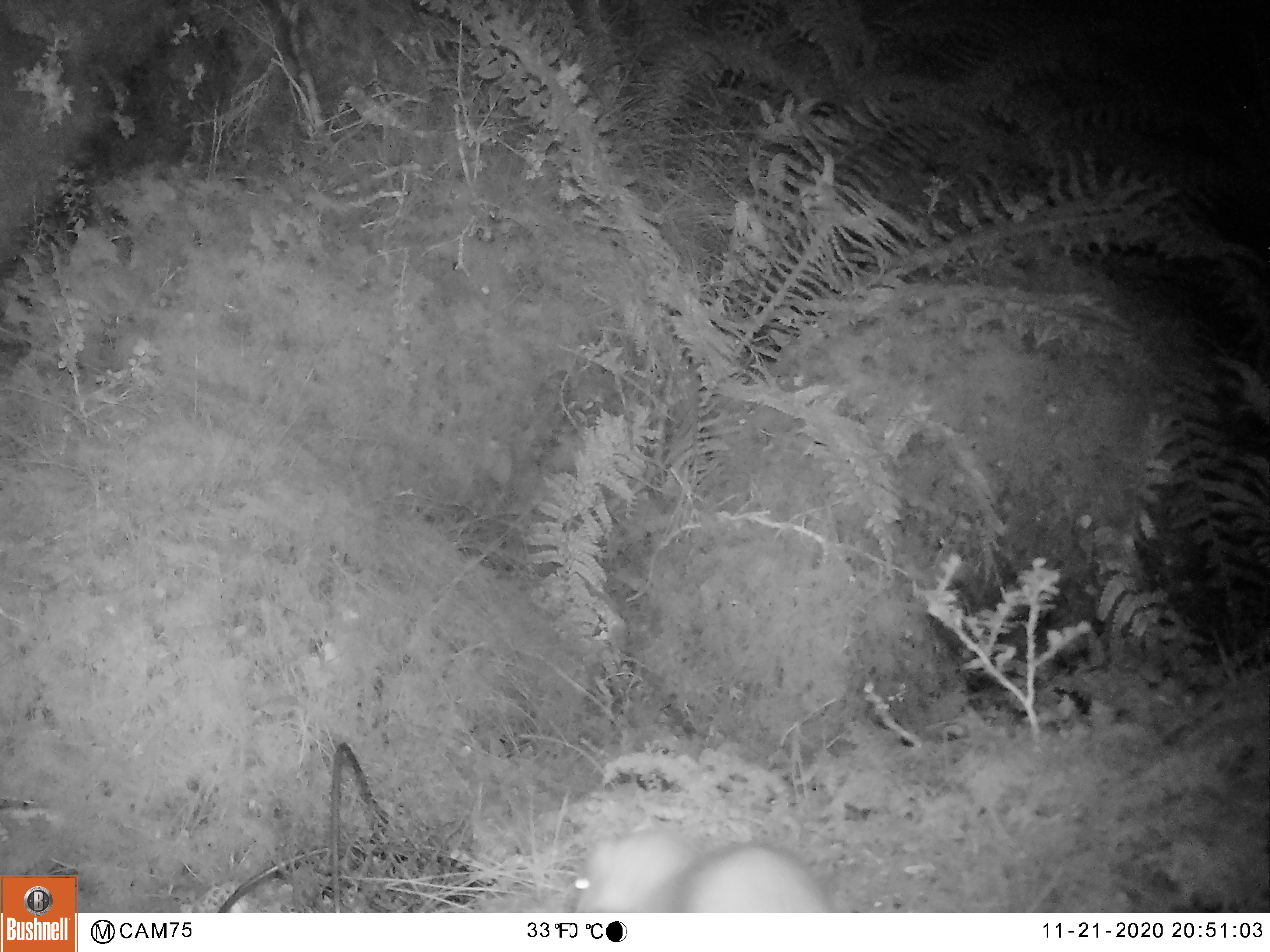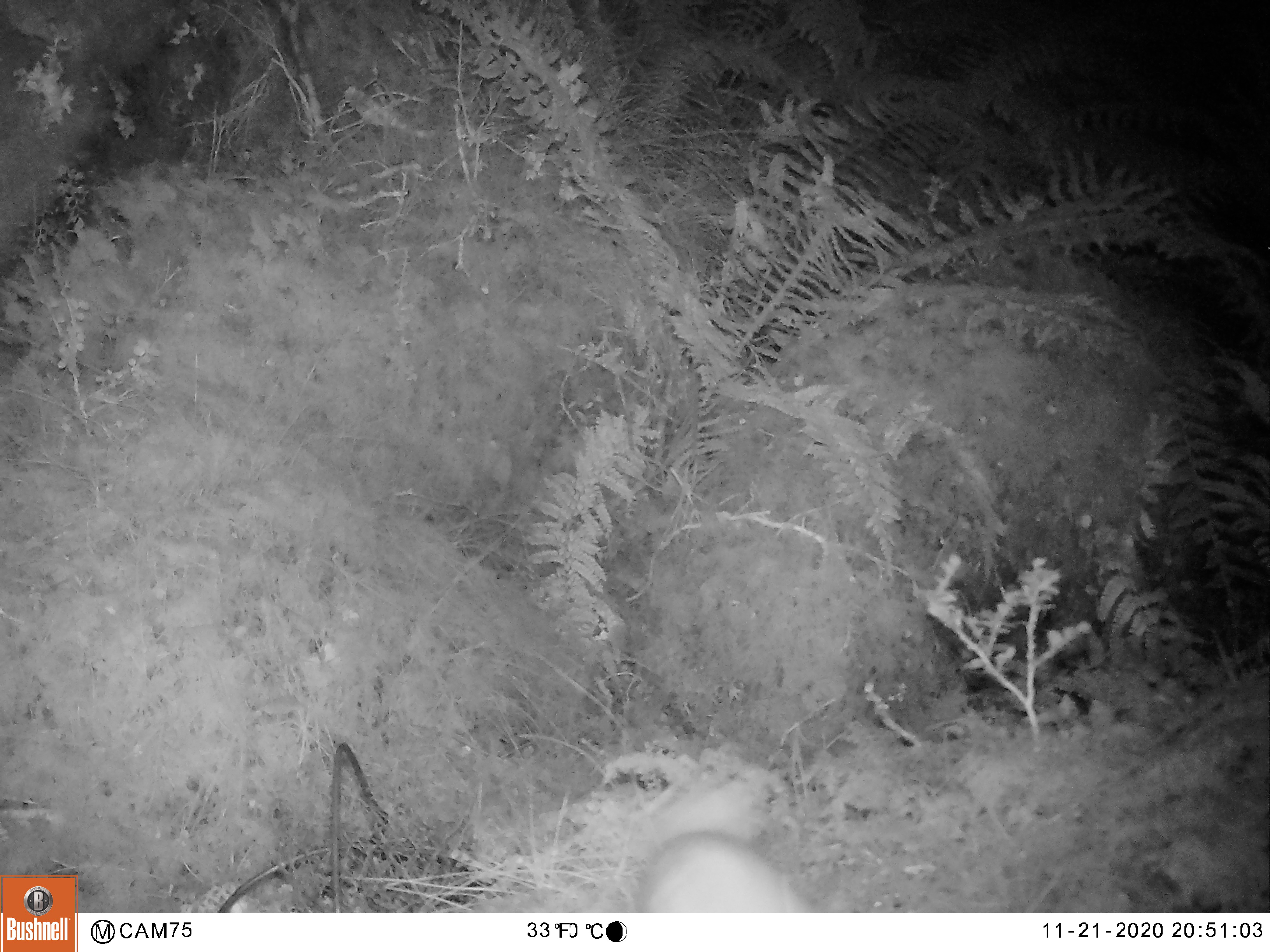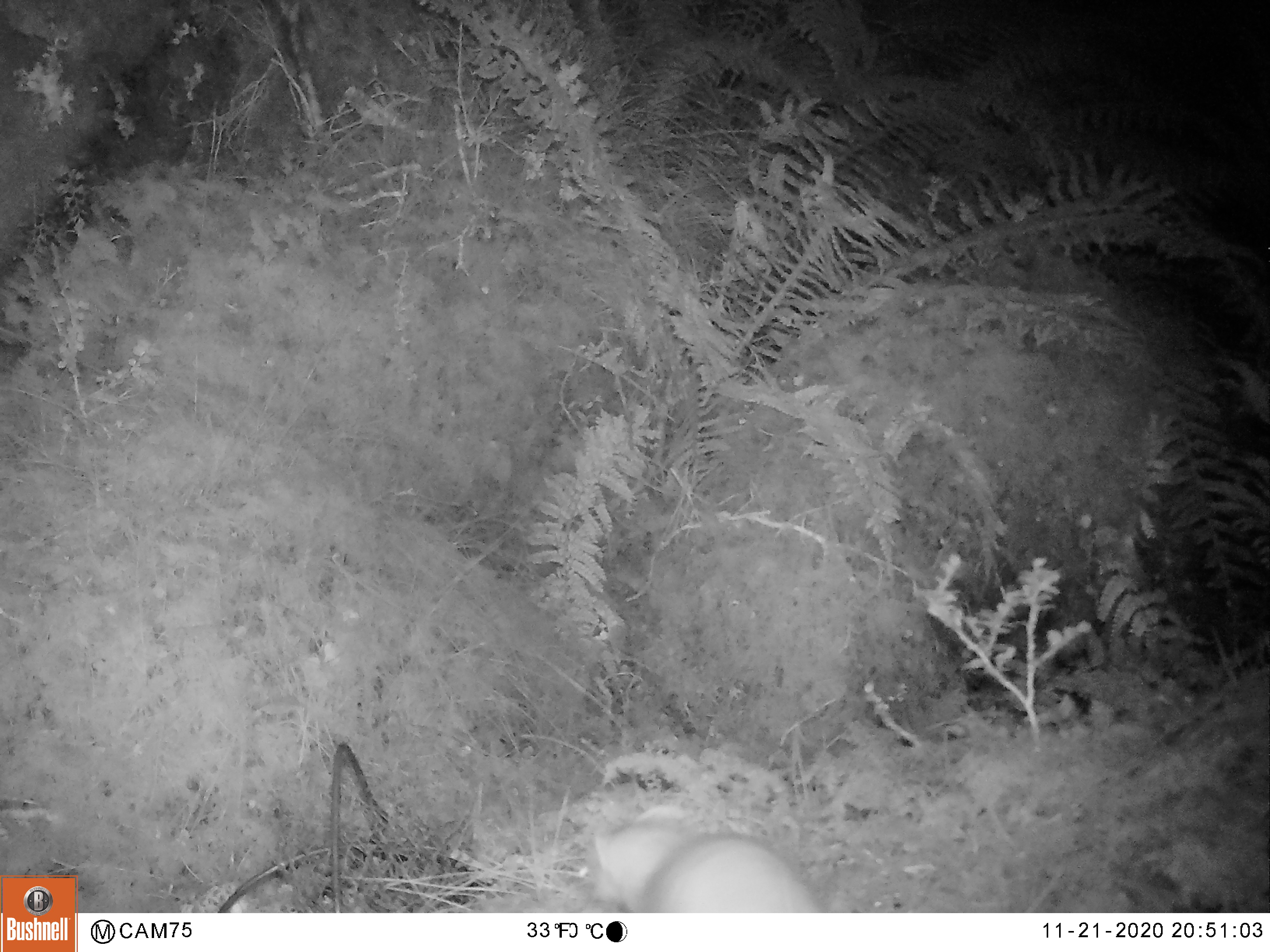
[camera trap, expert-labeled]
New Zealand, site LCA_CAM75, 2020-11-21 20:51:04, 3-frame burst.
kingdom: Animalia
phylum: Chordata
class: Mammalia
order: Carnivora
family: Mustelidae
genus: Mustela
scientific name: Mustela erminea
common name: stoat